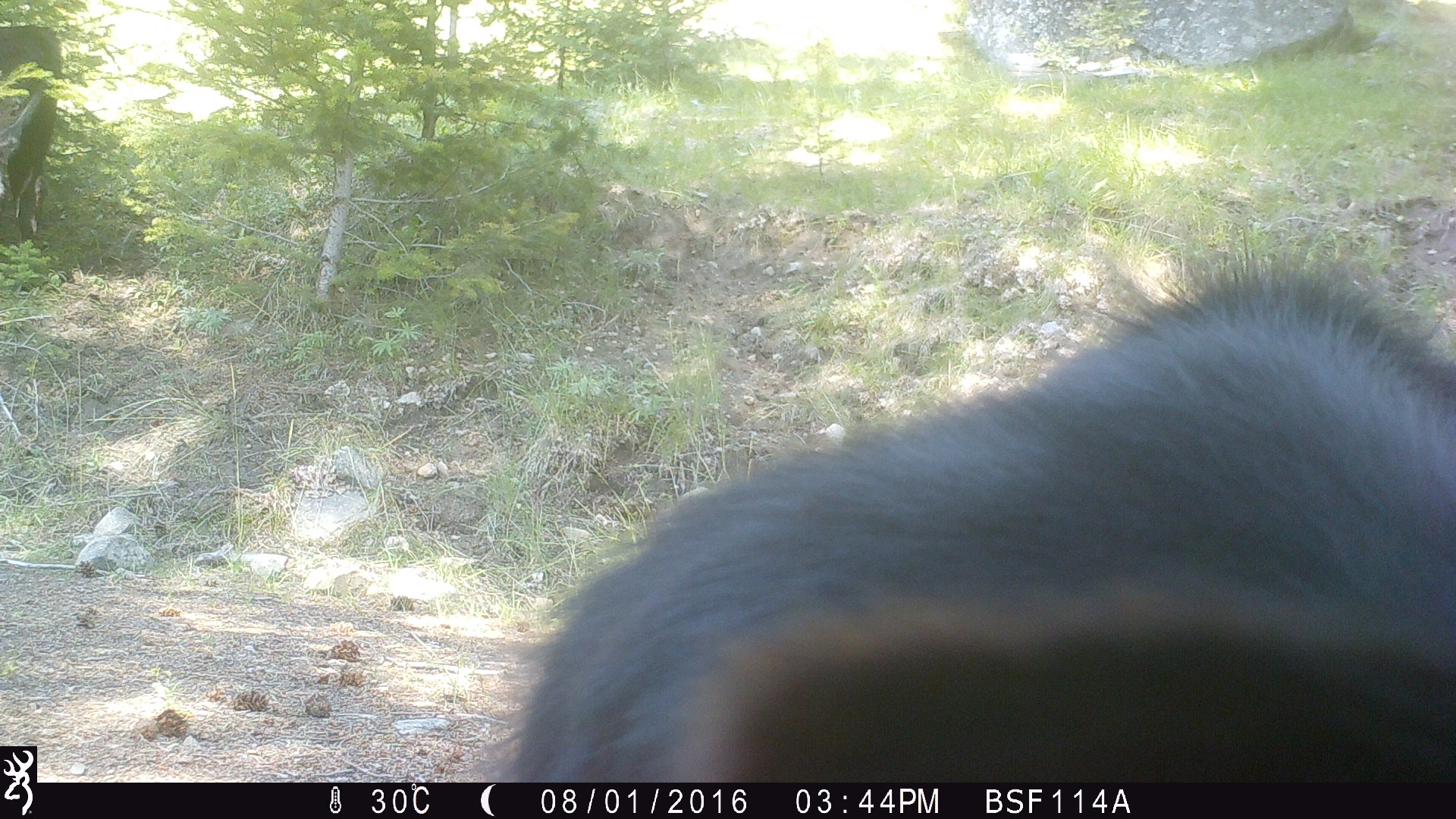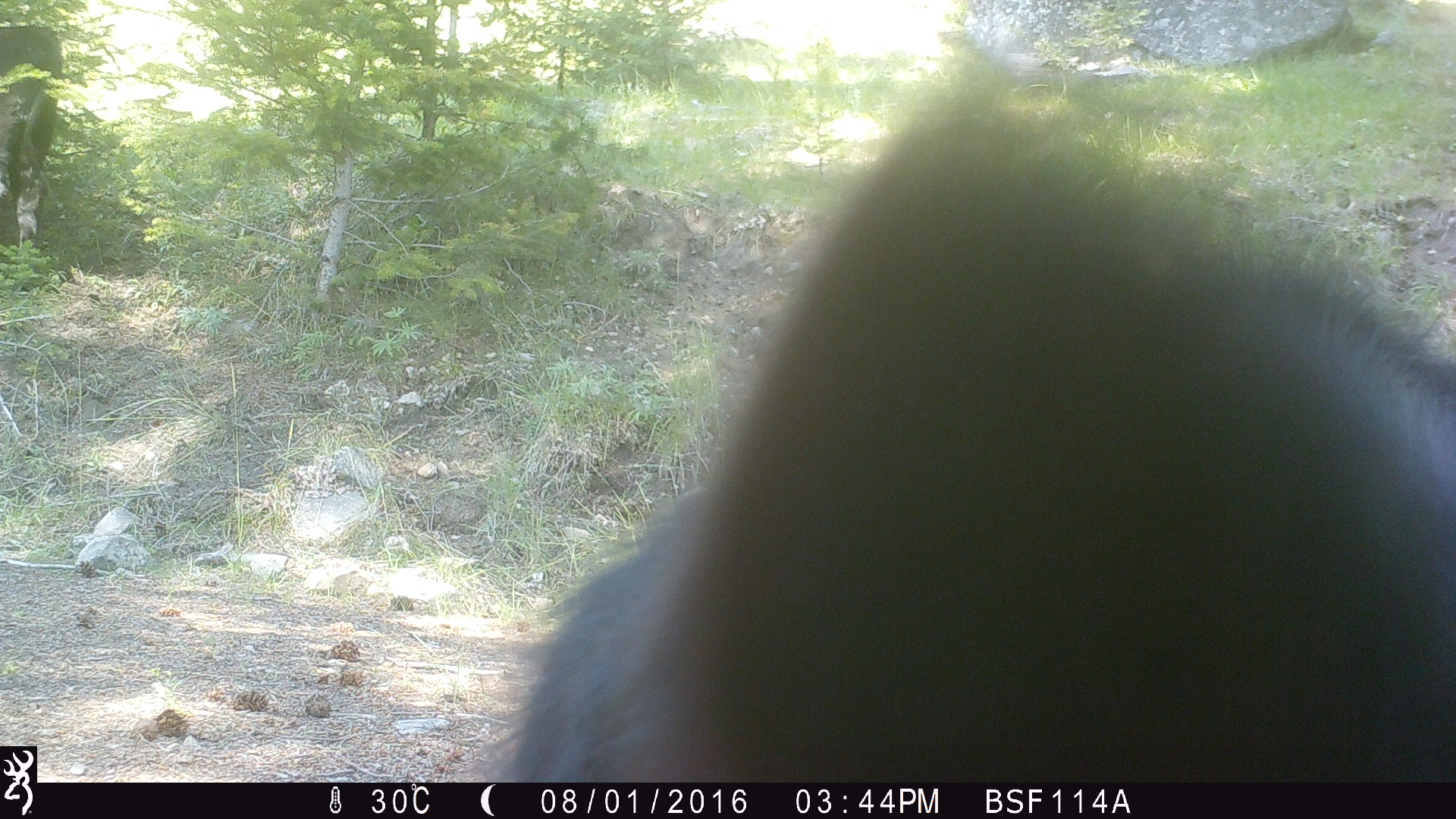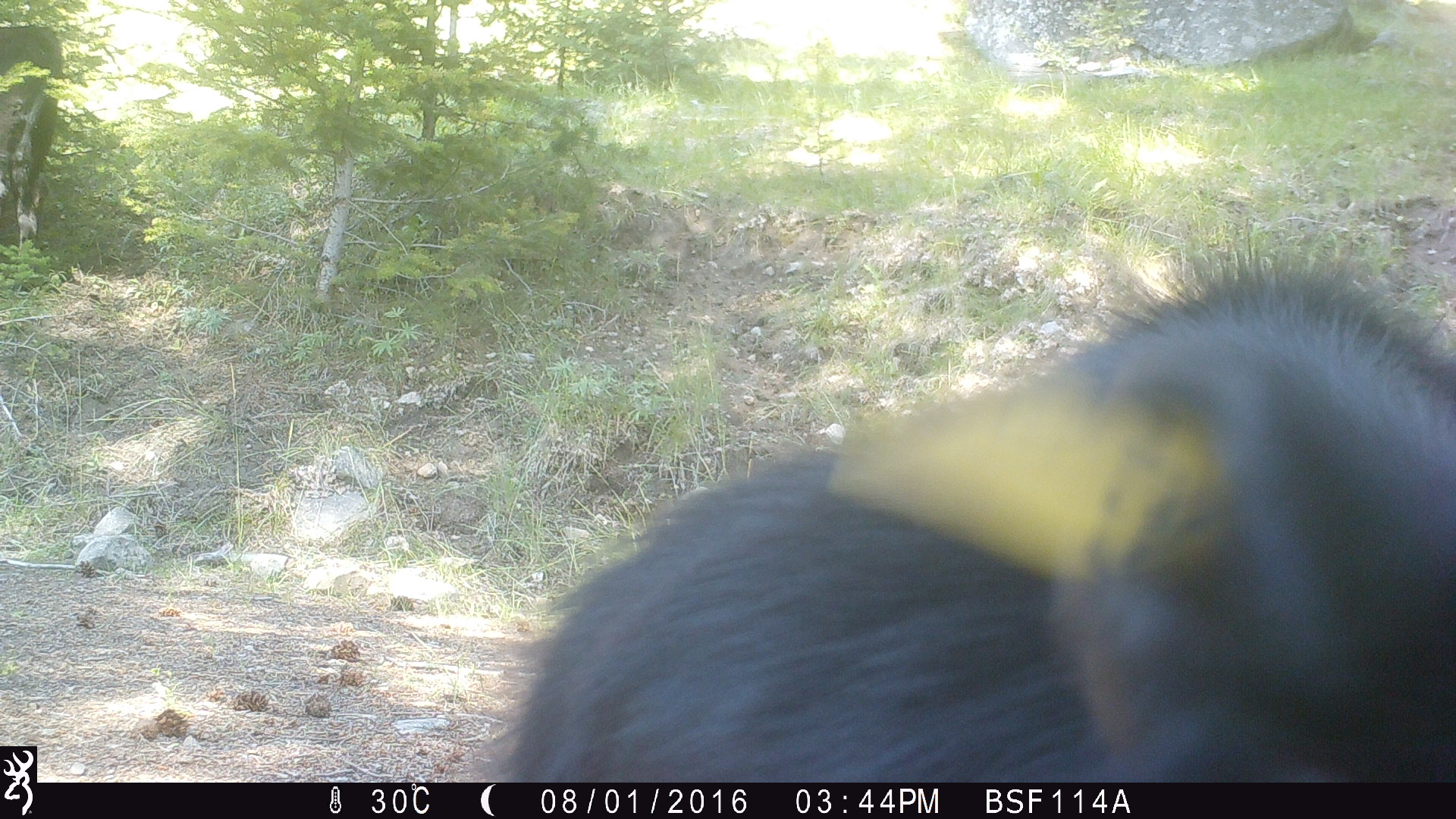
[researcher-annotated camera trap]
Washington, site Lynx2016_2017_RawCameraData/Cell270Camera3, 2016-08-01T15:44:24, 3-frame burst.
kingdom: Animalia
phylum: Chordata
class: Mammalia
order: Artiodactyla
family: Bovidae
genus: Bos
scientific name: Bos taurus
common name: domestic cattle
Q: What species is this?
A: Domestic cattle (Bos taurus).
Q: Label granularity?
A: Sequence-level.